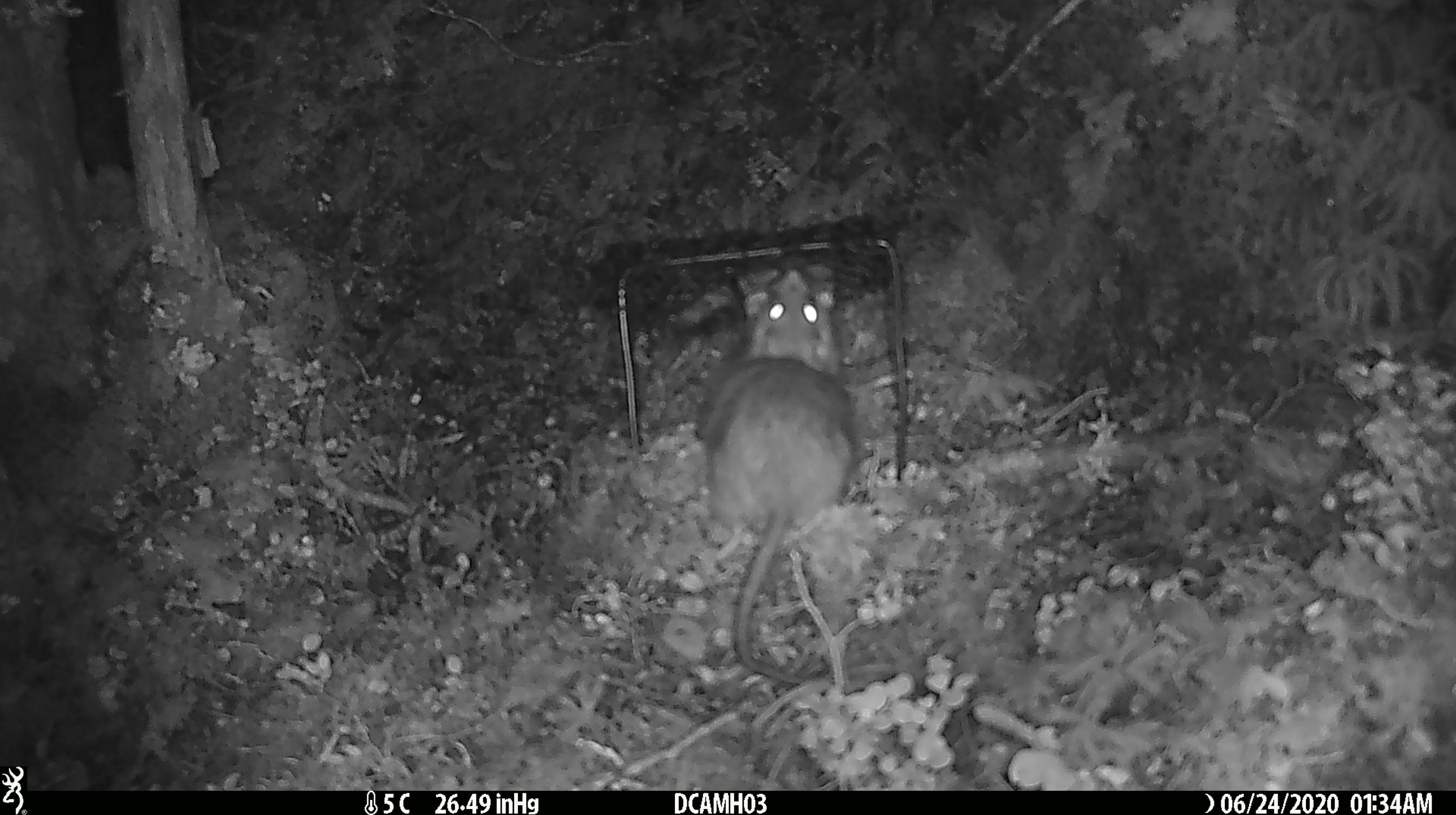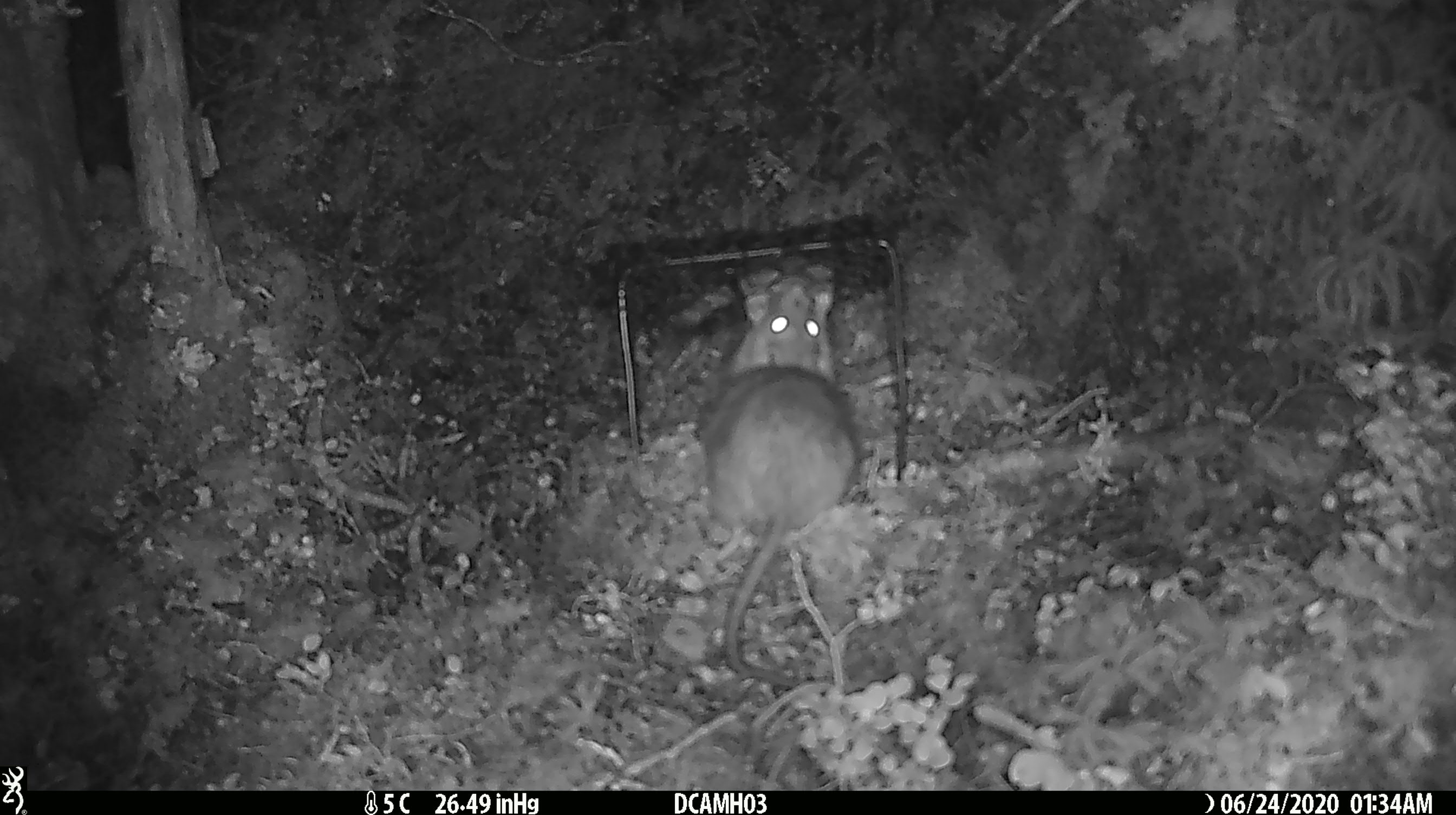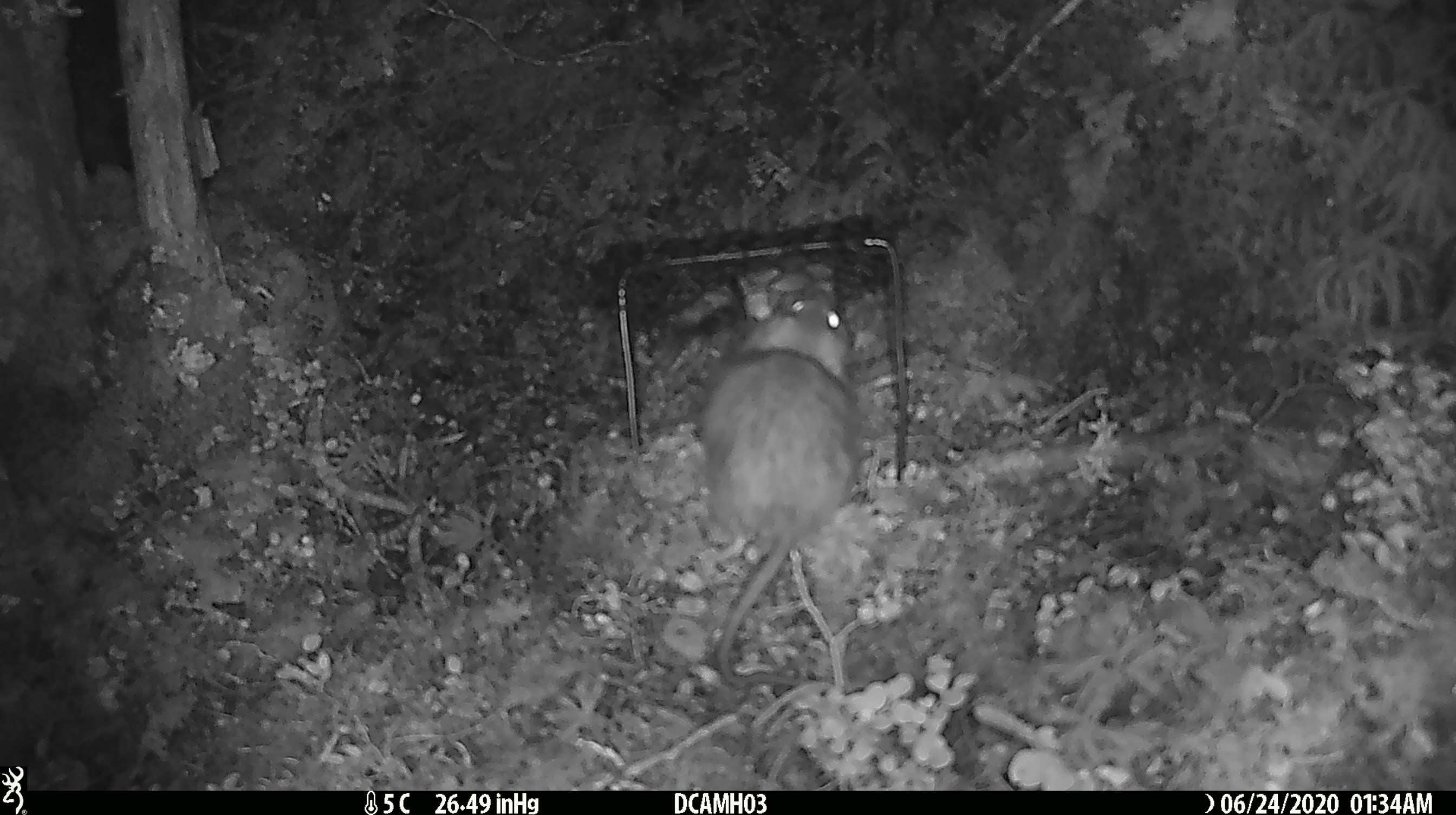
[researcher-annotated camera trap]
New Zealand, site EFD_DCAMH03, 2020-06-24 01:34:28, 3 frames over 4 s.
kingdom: Animalia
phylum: Chordata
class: Mammalia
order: Rodentia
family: Muridae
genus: Rattus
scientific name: Rattus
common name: rat